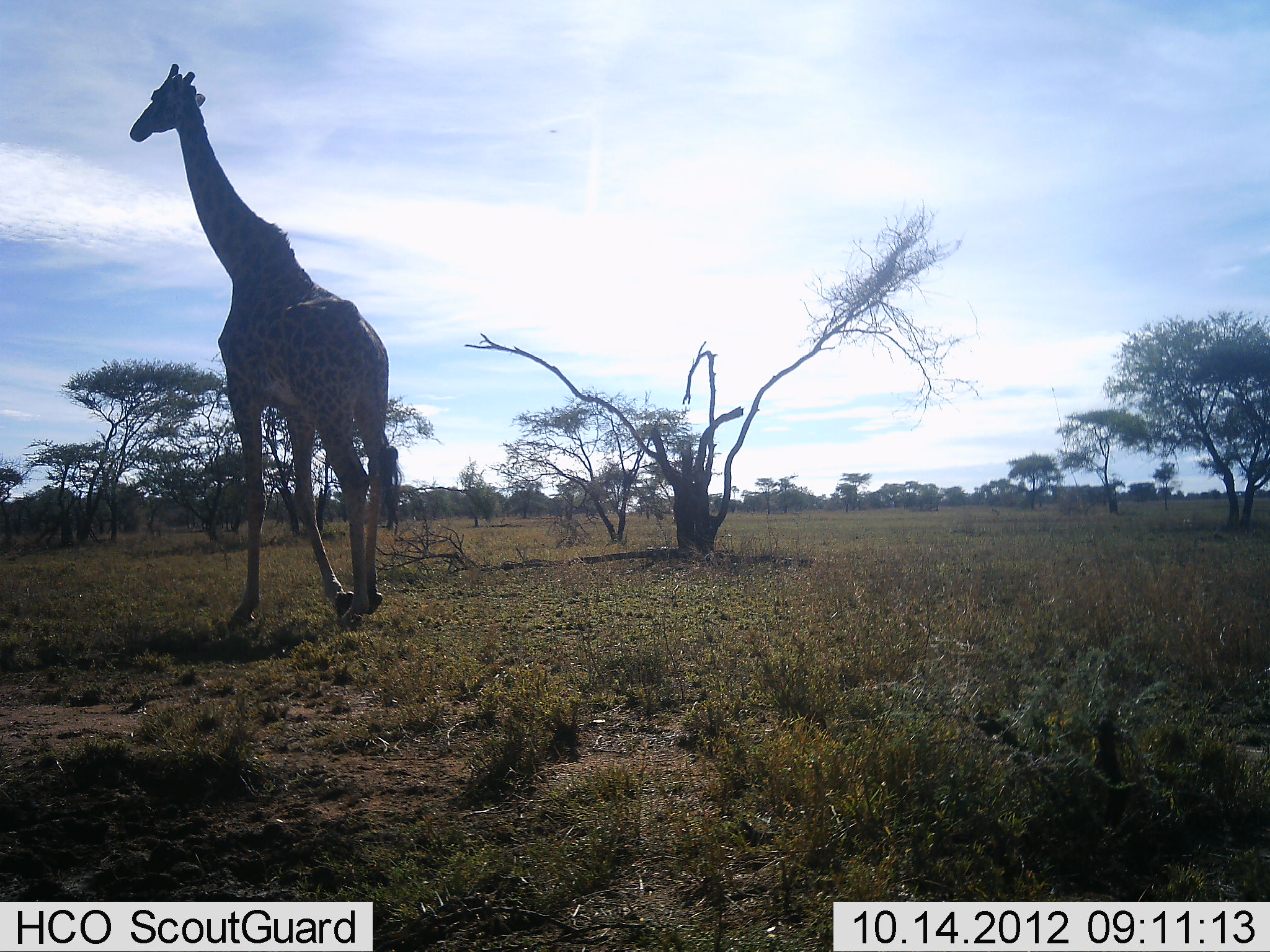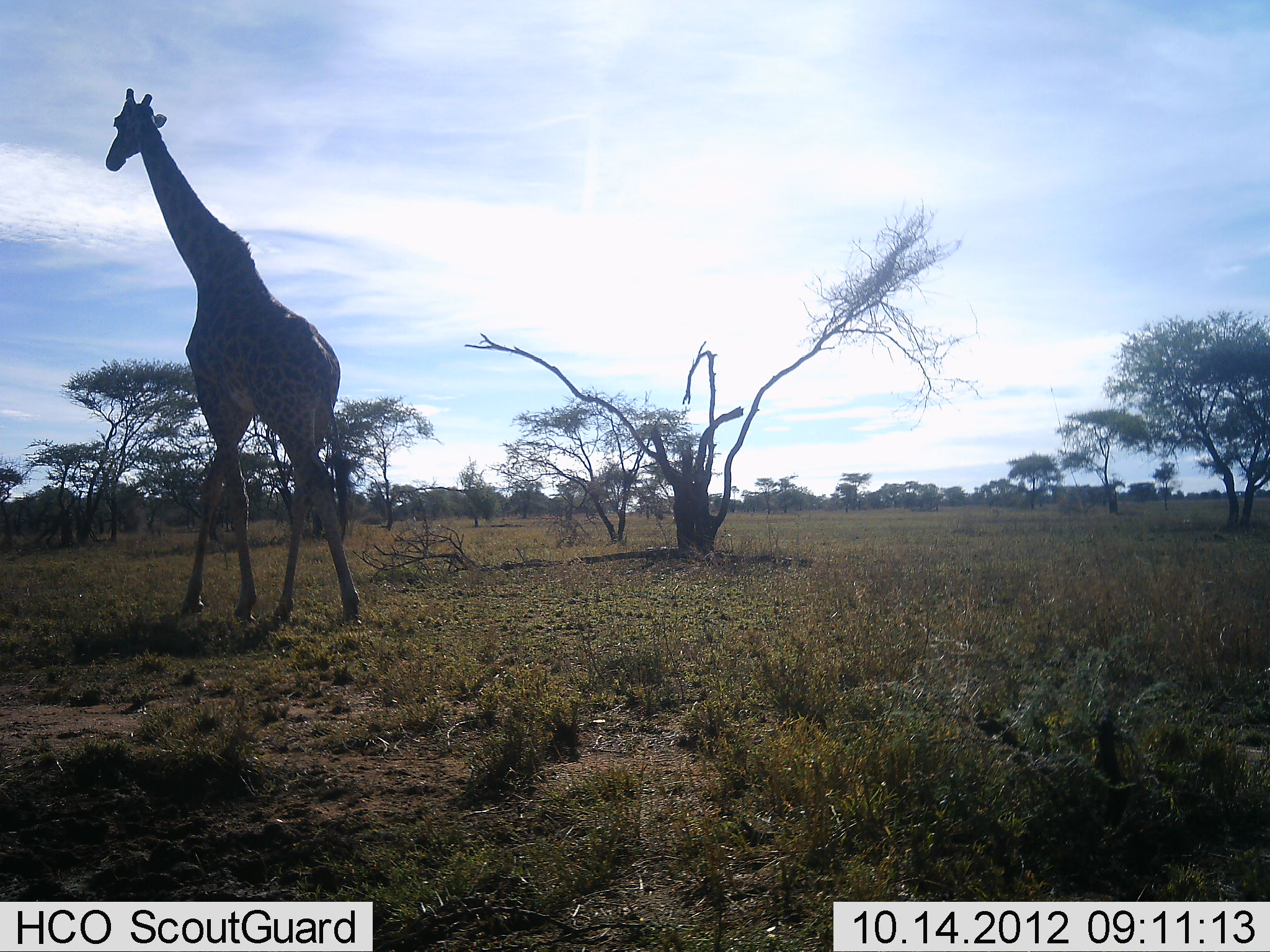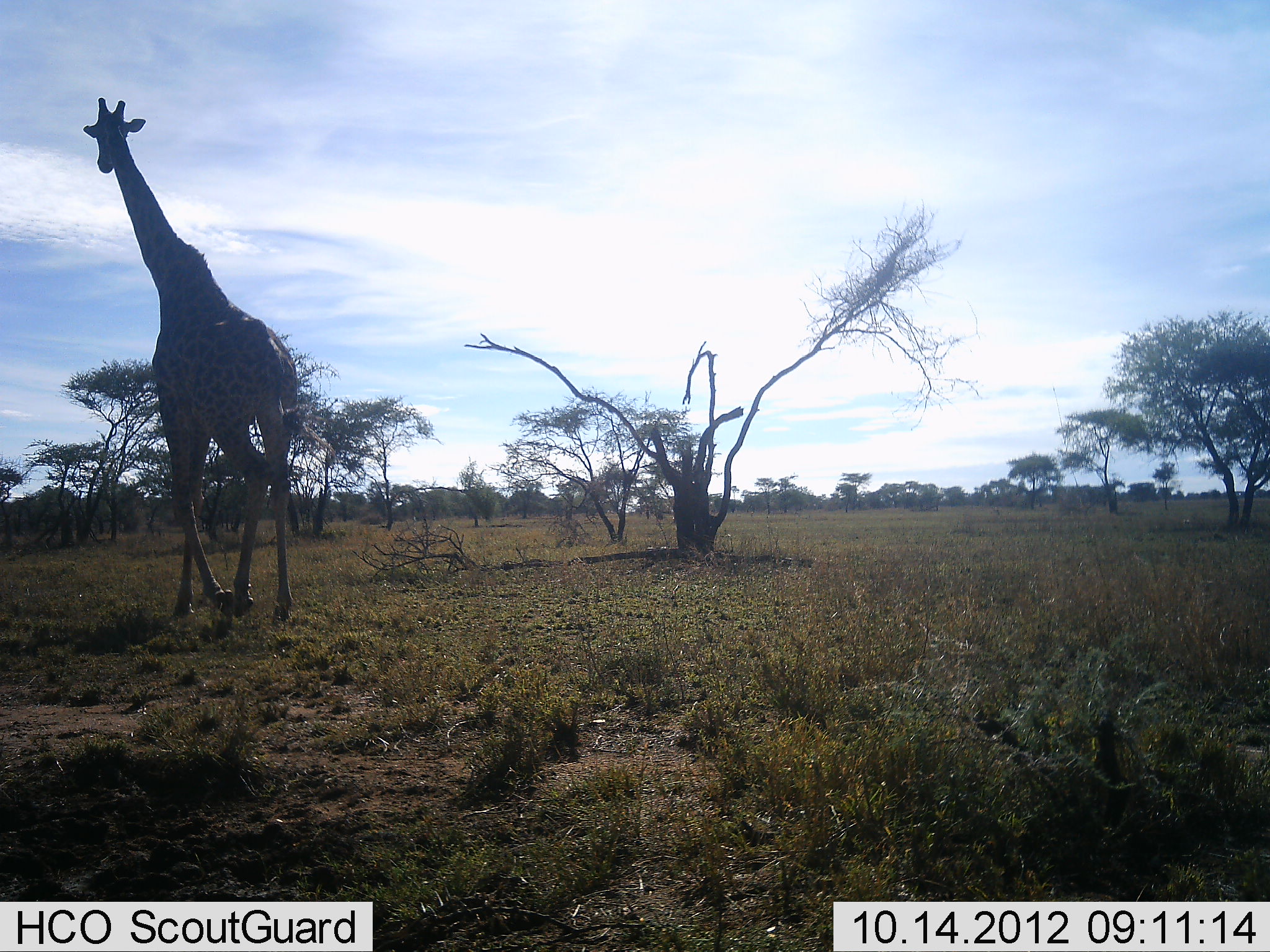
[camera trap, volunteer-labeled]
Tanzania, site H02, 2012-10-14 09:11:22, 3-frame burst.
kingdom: Animalia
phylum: Chordata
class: Mammalia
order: Artiodactyla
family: Giraffidae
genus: Giraffa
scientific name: Giraffa camelopardalis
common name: giraffe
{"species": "giraffe (Giraffa camelopardalis)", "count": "1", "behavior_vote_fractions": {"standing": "10%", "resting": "0%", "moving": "90%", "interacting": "0%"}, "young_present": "0%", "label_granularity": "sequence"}